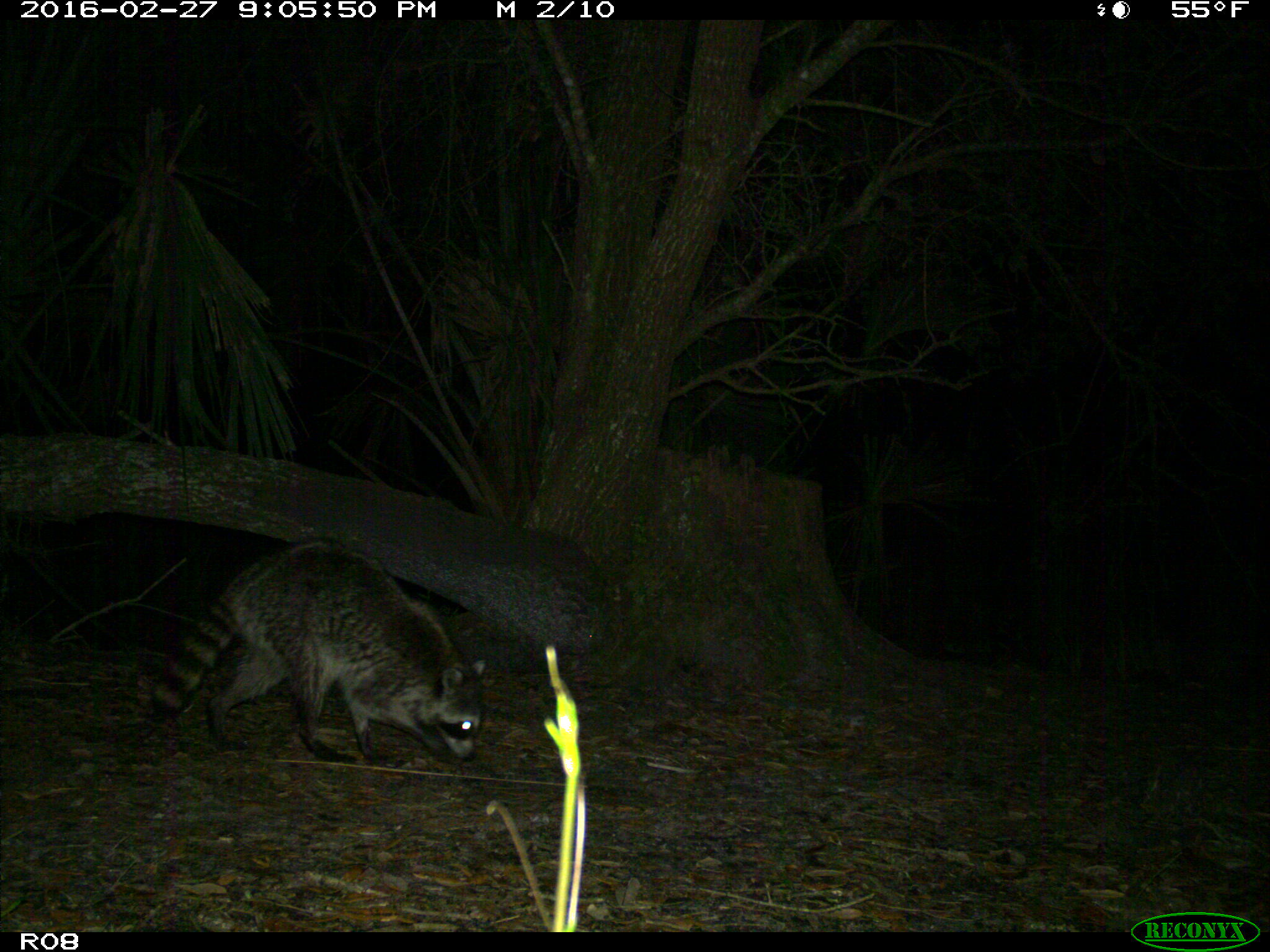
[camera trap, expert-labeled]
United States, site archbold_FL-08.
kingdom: Animalia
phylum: Chordata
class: Mammalia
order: Carnivora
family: Procyonidae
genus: Procyon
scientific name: Procyon lotor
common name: common raccoon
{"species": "Procyon lotor (common raccoon)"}